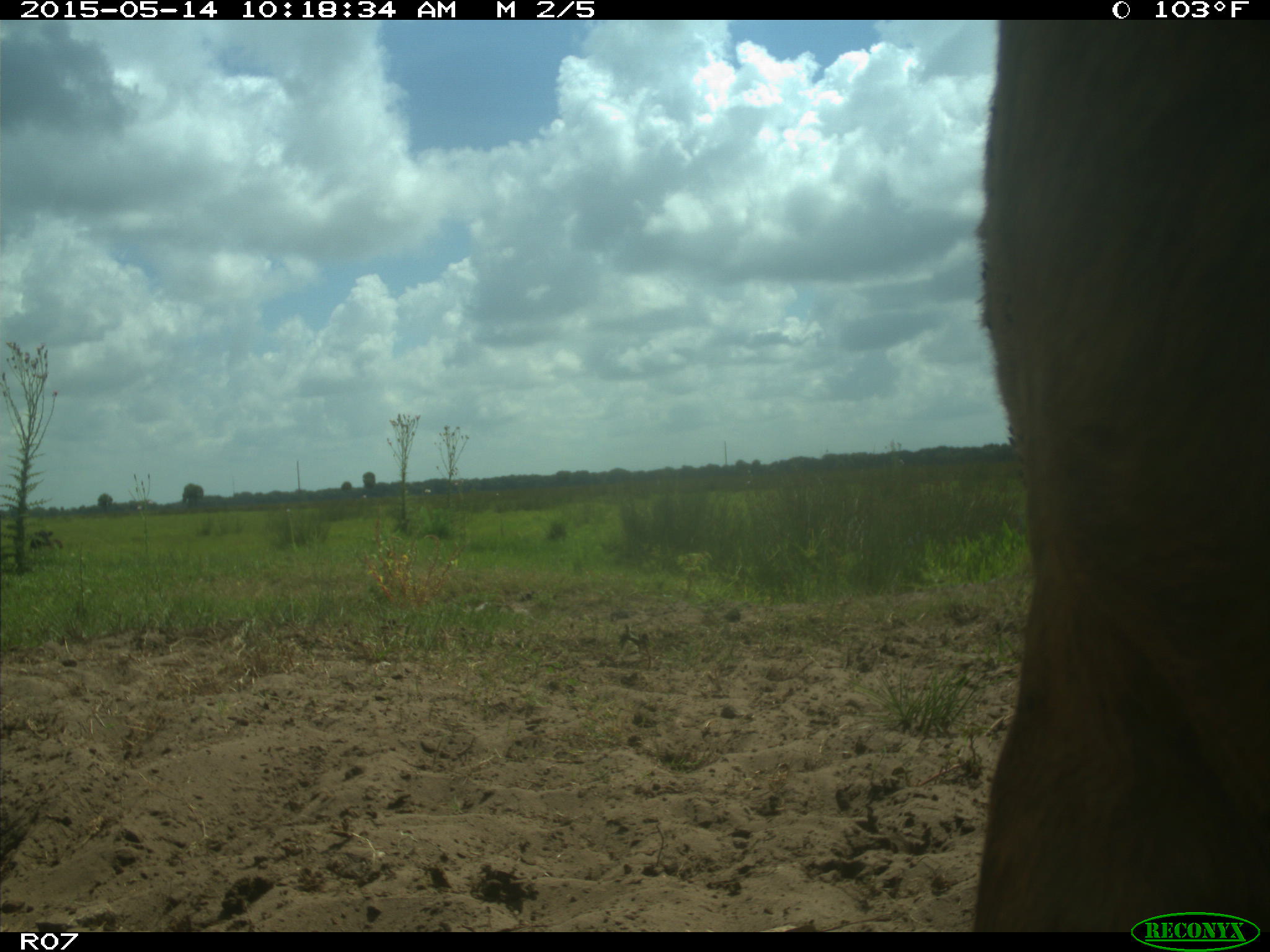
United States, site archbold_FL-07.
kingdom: Animalia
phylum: Chordata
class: Mammalia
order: Artiodactyla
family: Bovidae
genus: Bos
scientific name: Bos taurus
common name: domestic cow